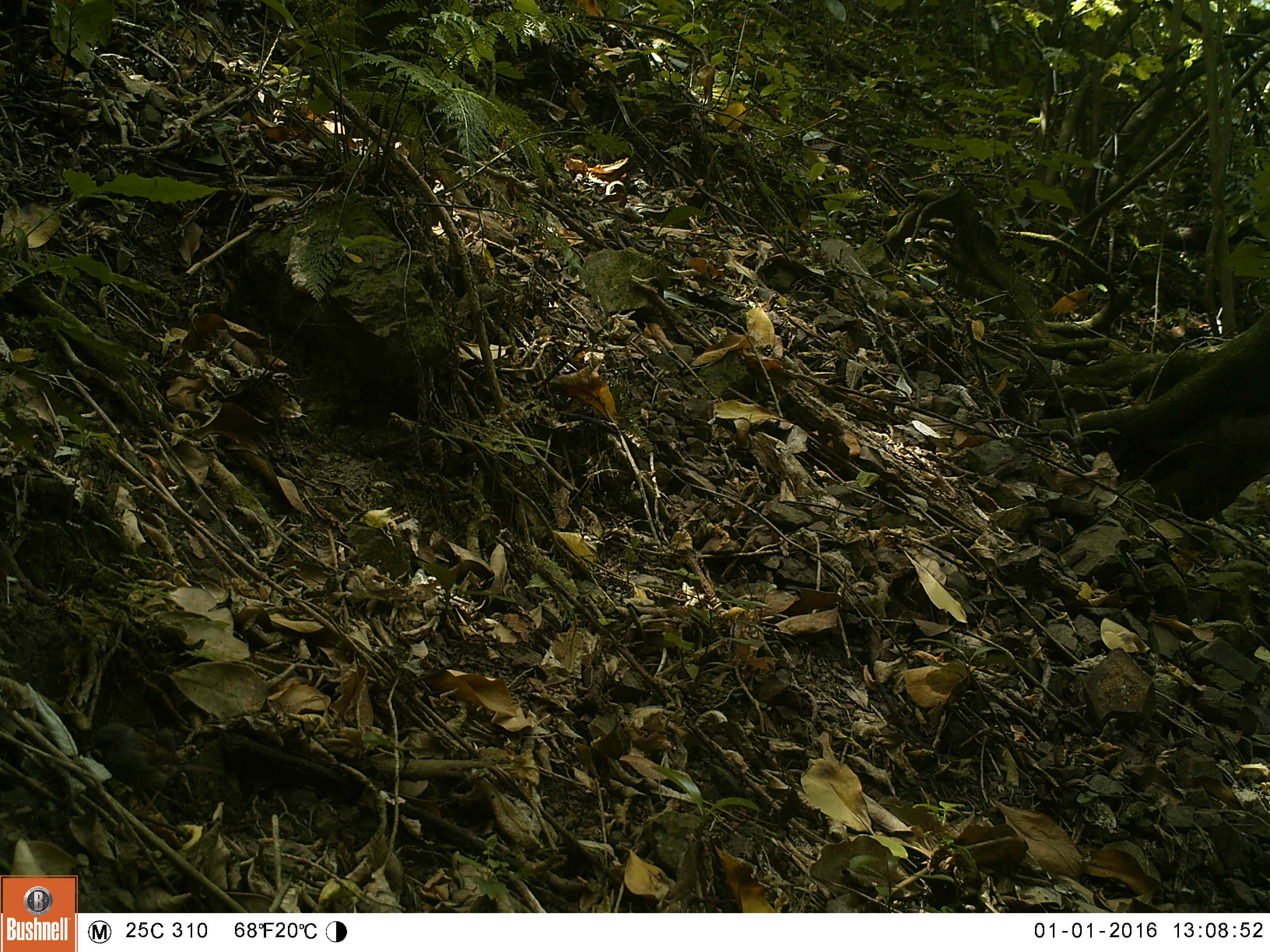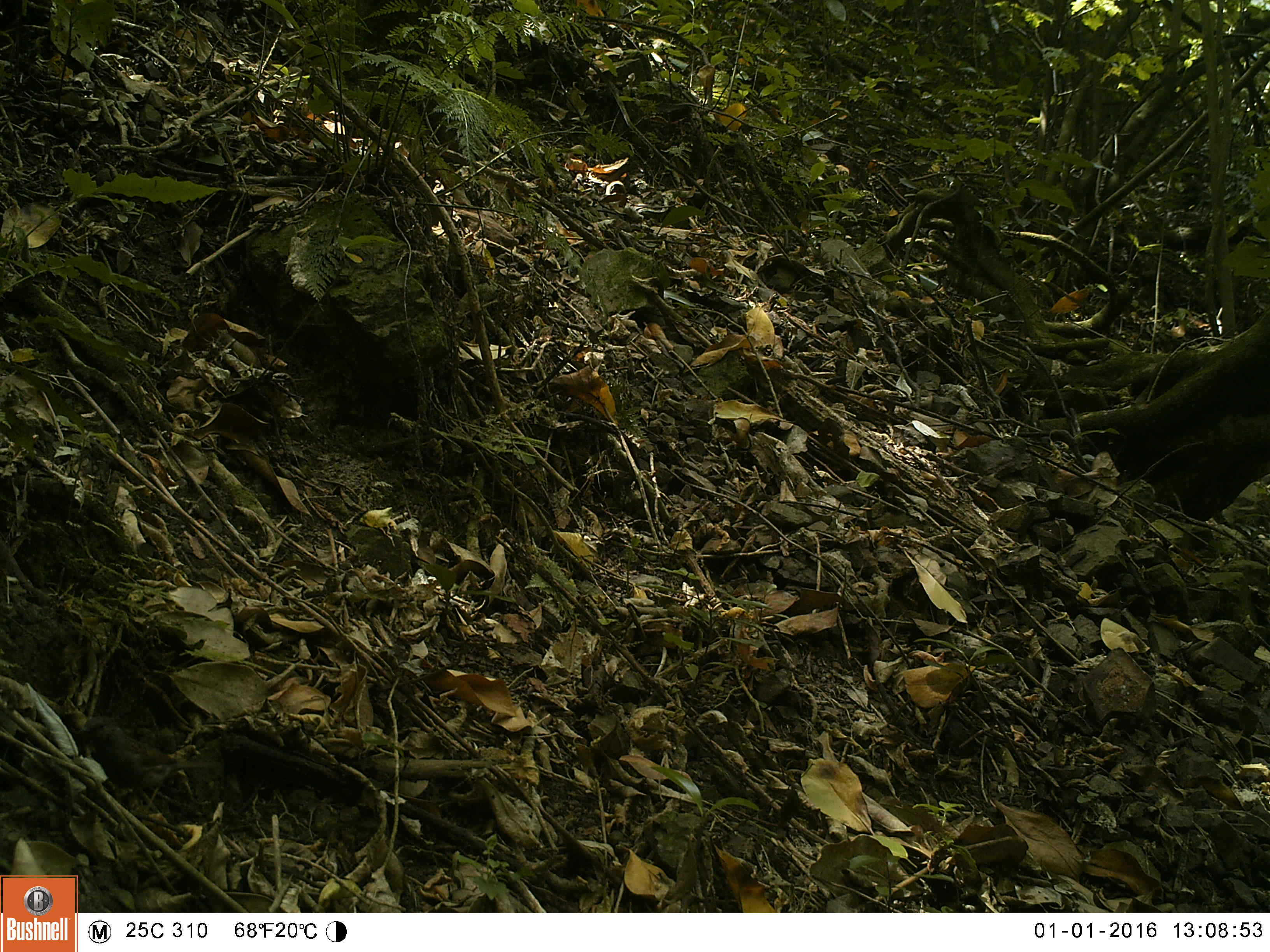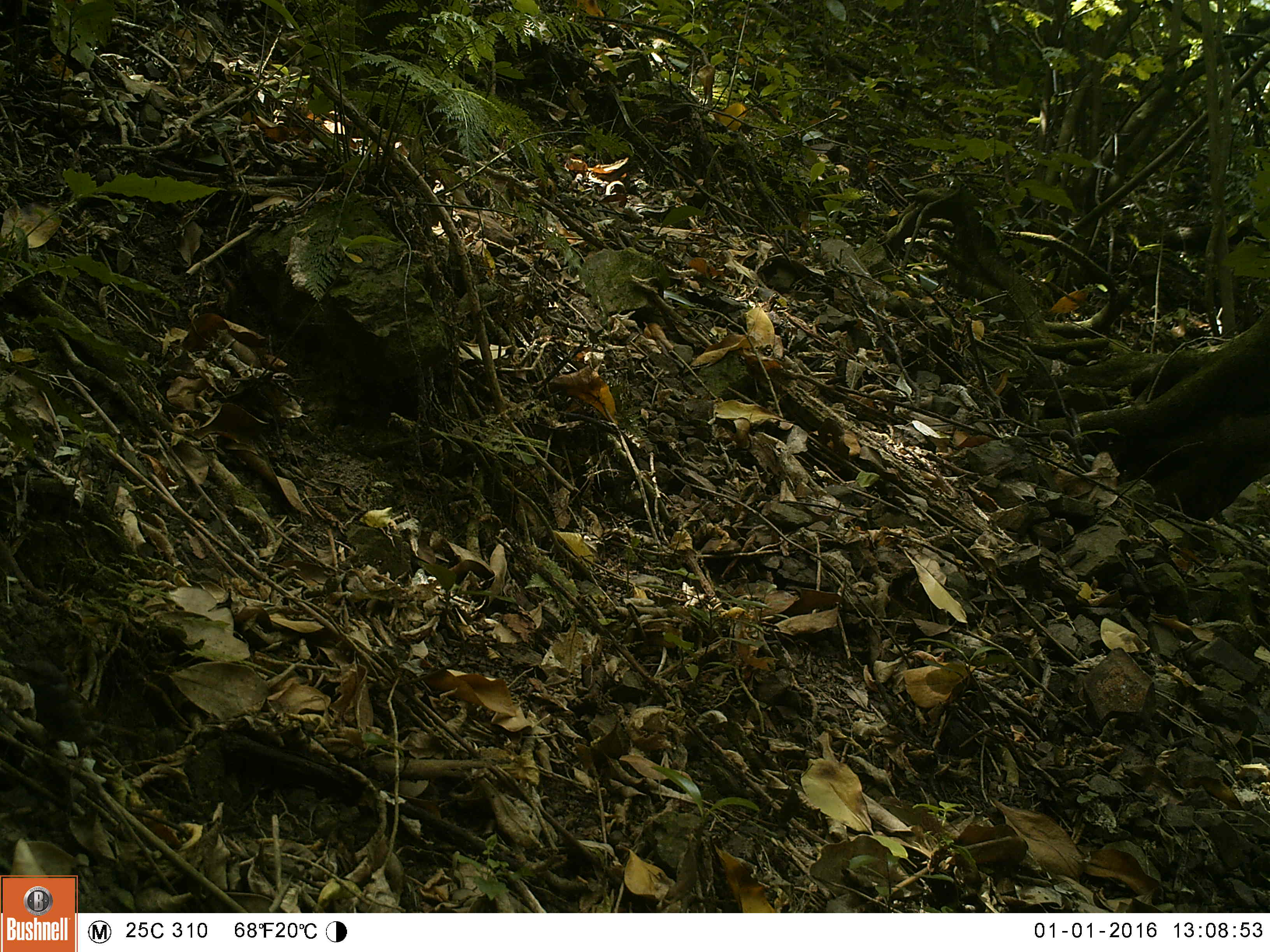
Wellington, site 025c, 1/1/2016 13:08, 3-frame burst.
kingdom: Animalia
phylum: Chordata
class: Aves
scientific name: Aves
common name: bird